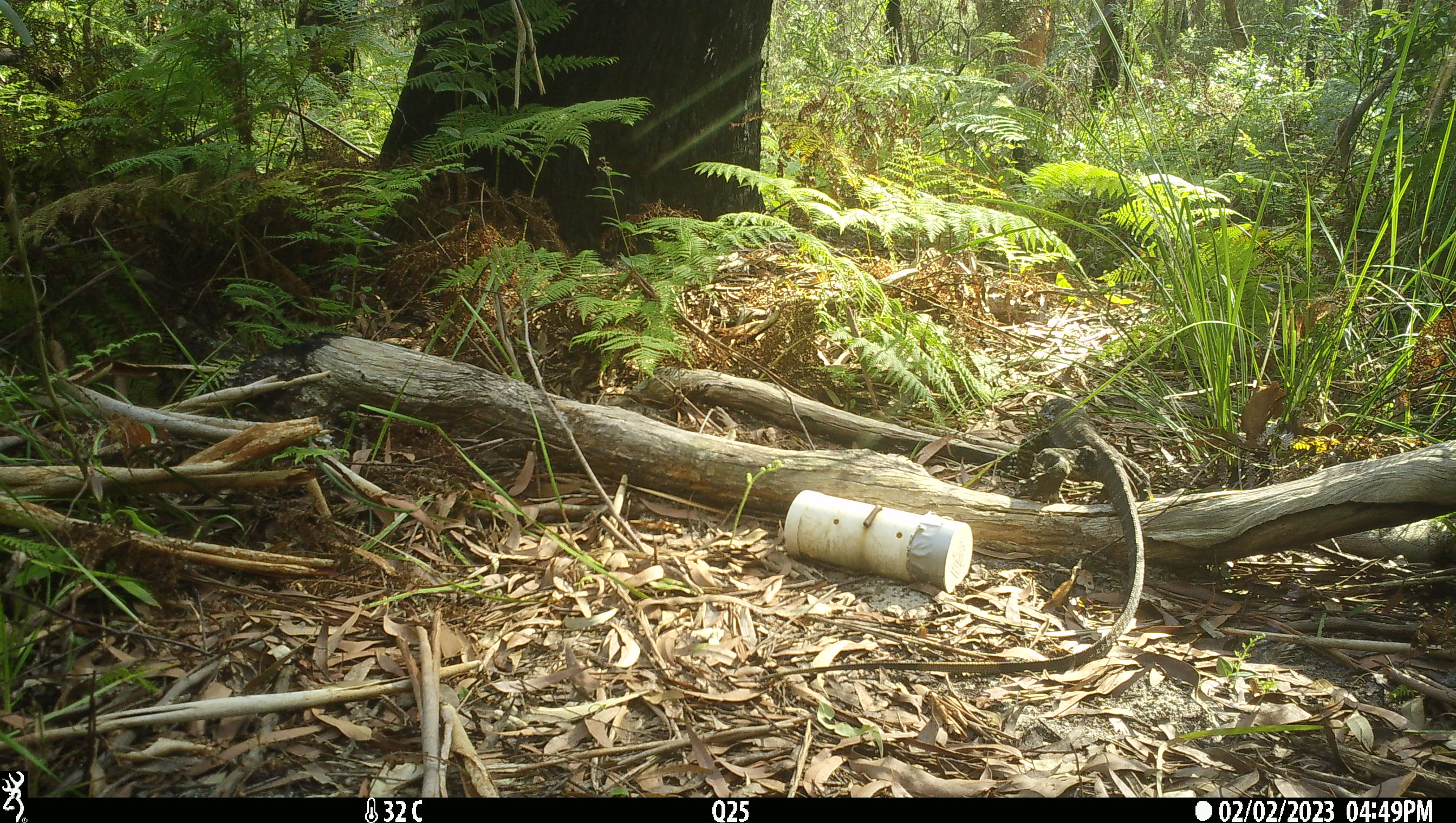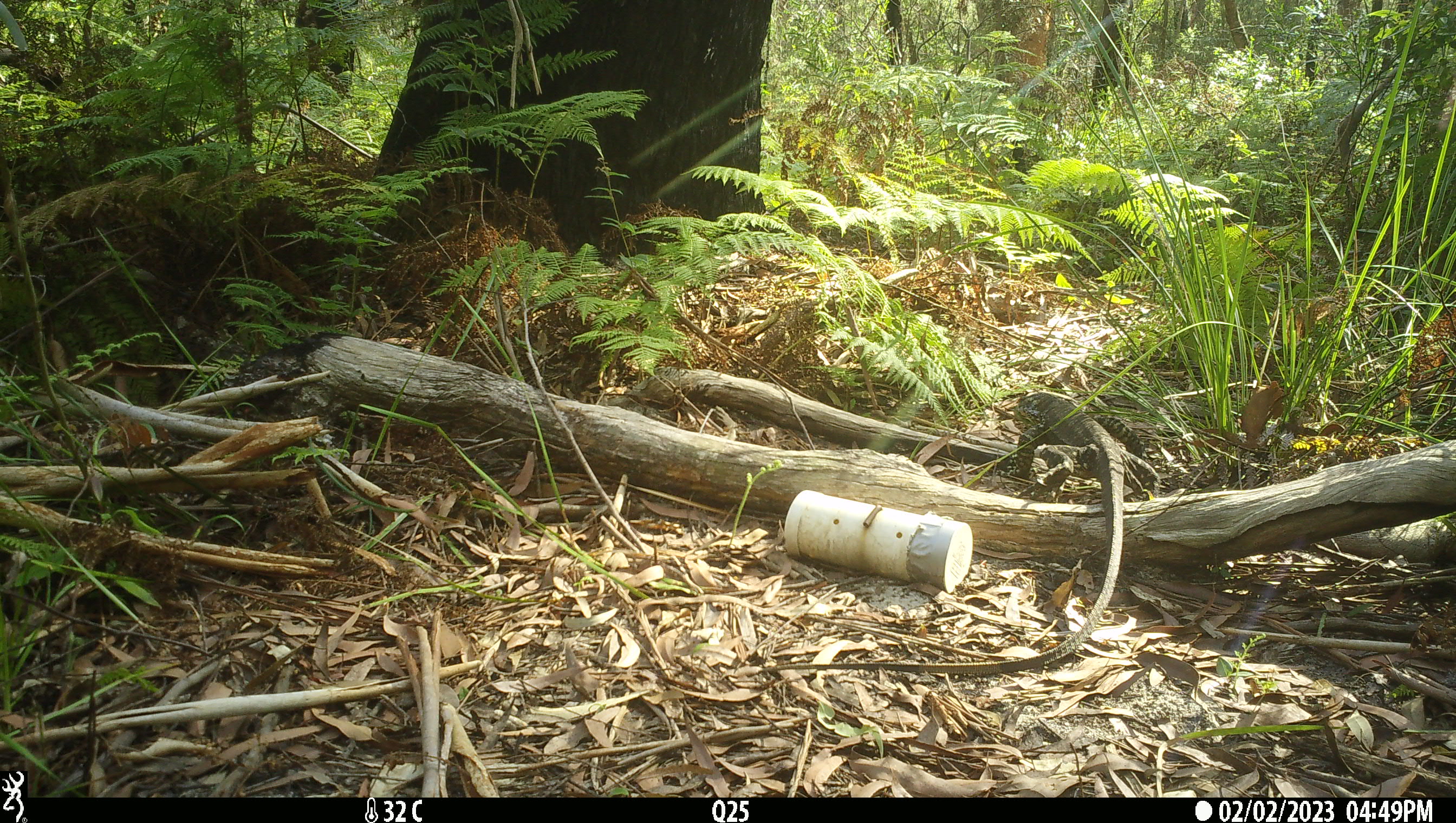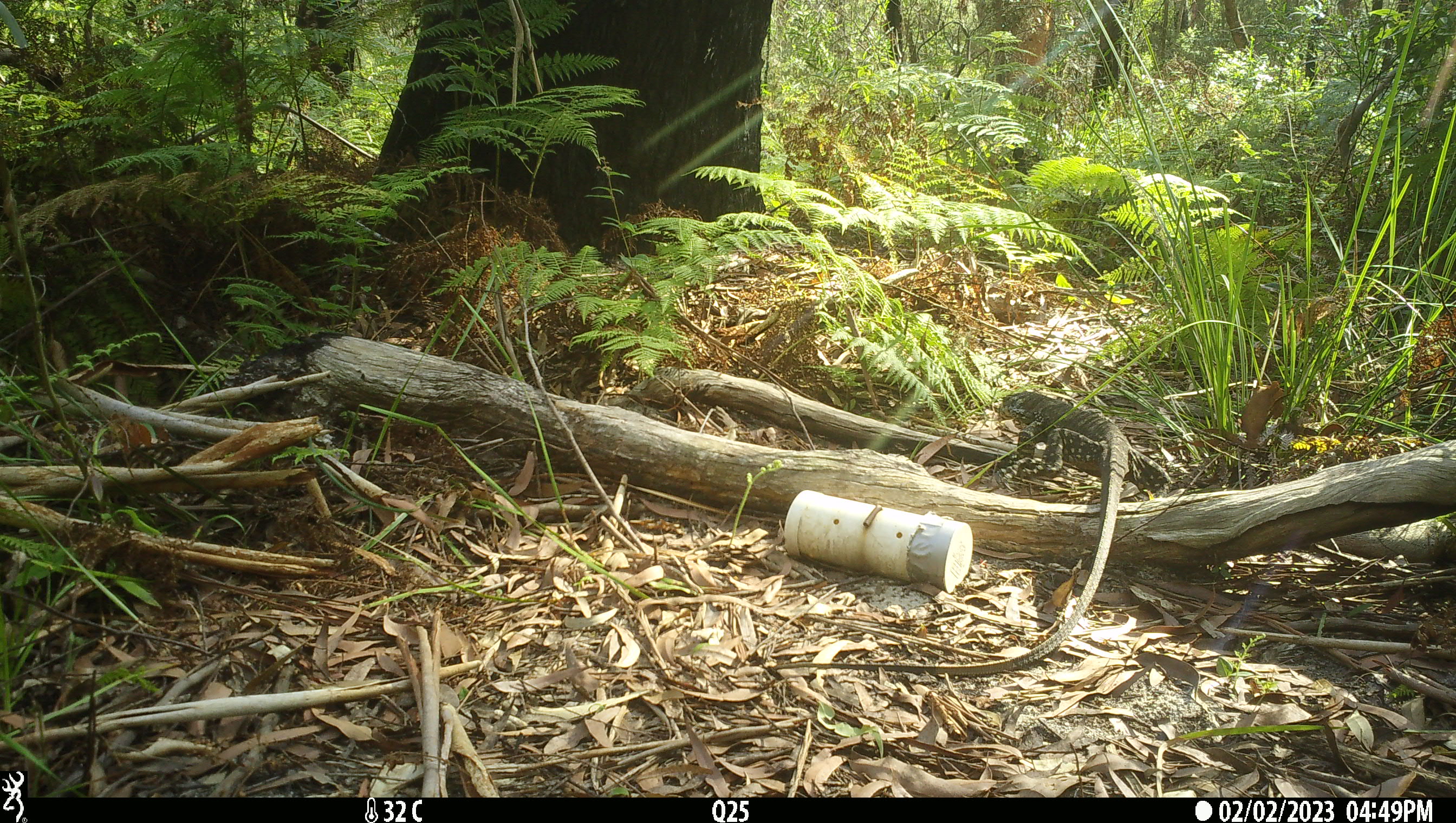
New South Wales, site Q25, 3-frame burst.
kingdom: Animalia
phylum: Chordata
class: Reptilia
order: Squamata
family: Varanidae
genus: Varanus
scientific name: Varanus varius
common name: lace monitor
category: goanna